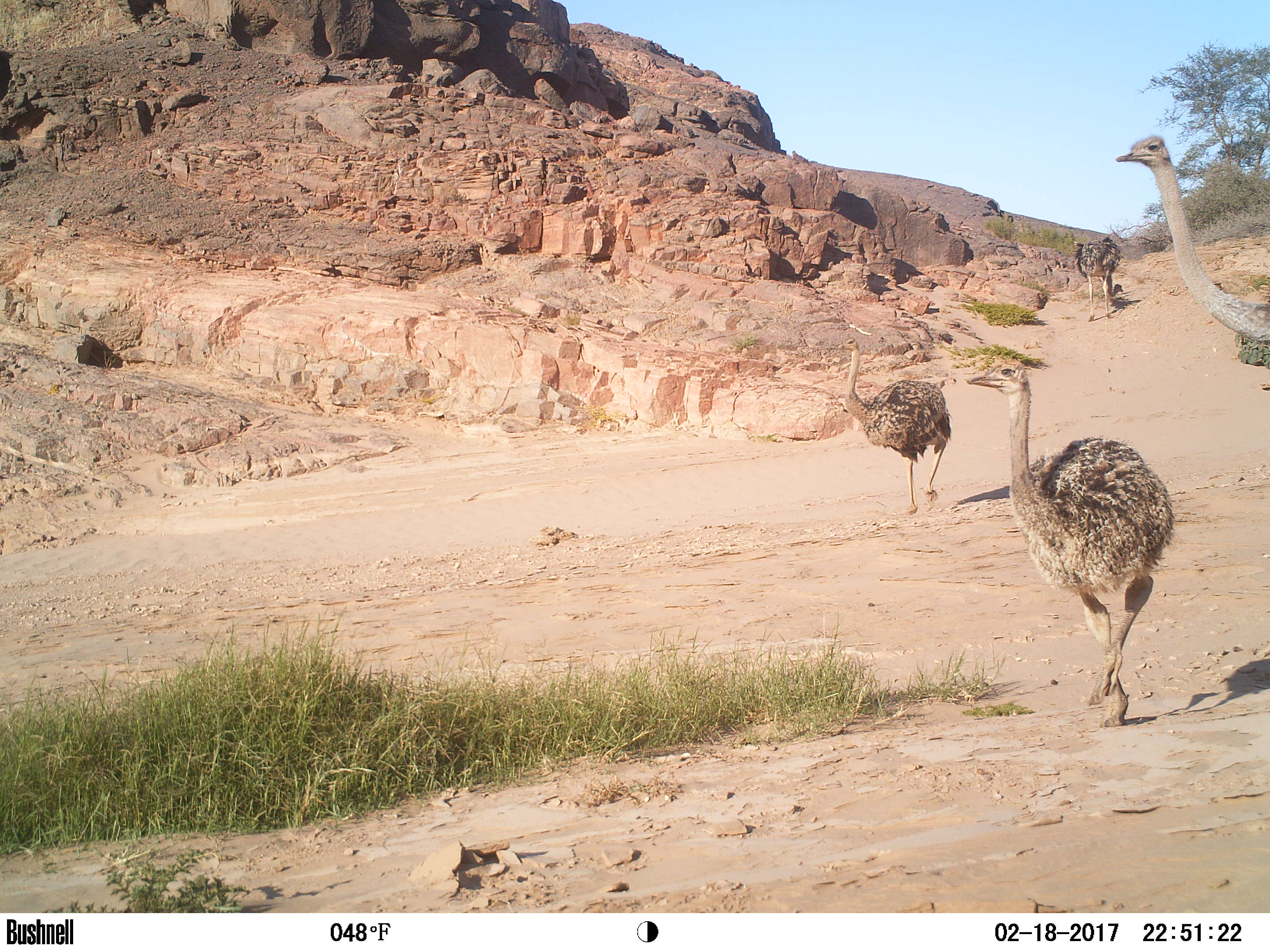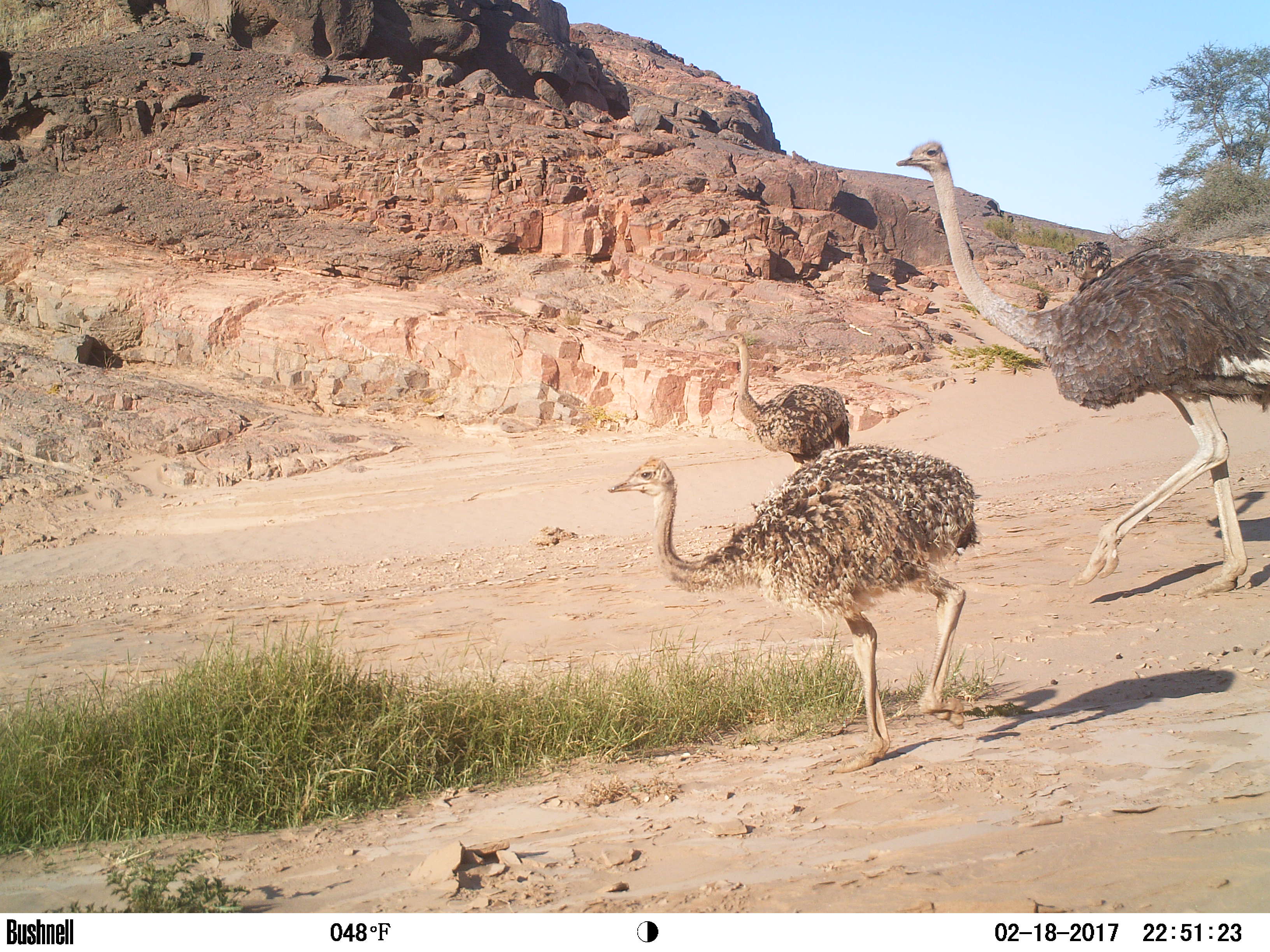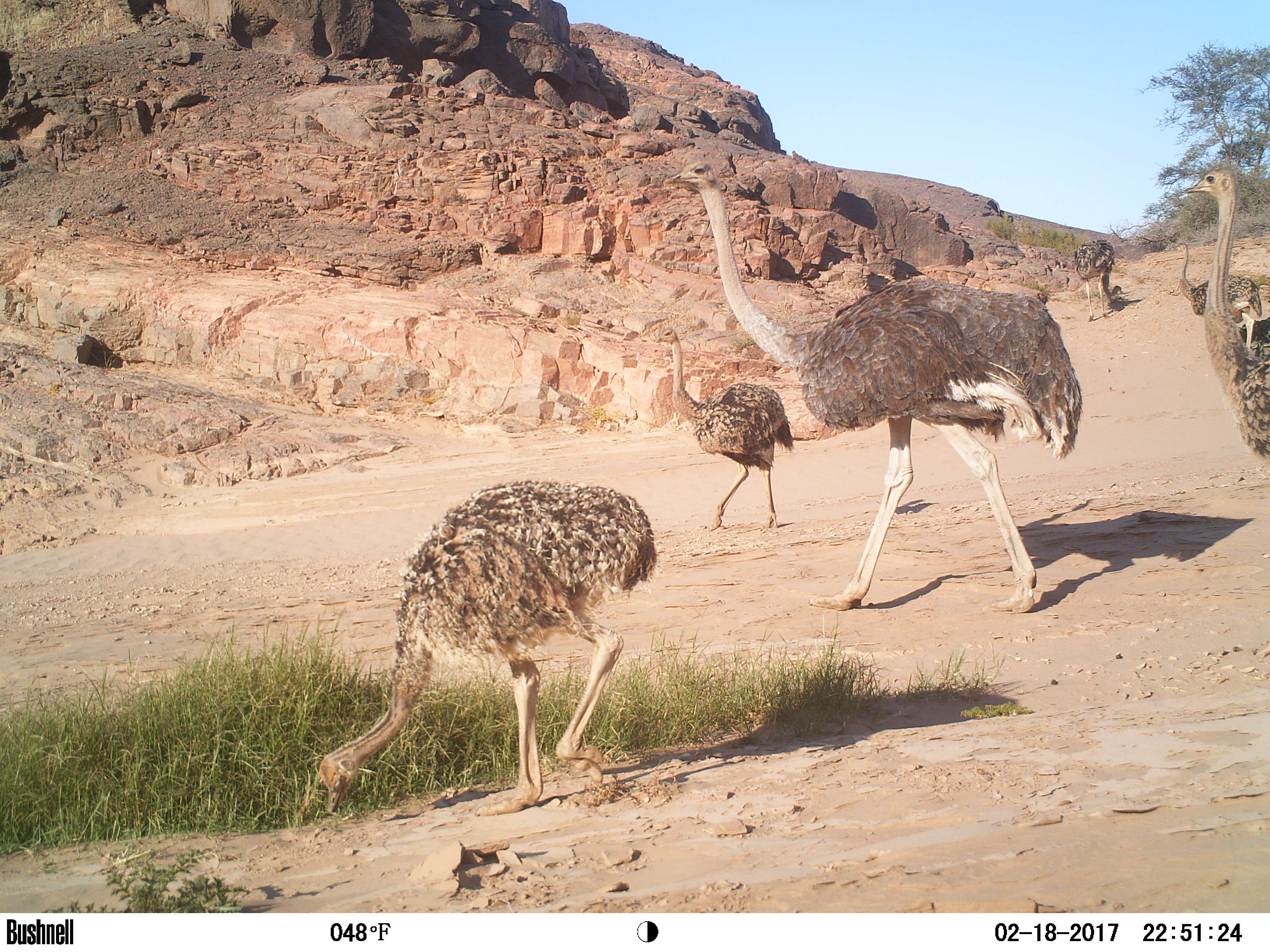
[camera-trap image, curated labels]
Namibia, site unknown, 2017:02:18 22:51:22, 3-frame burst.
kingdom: Animalia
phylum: Chordata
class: Aves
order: Struthioniformes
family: Struthionidae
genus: Struthio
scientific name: Struthio camelus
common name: common ostrich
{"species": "Struthio camelus (common ostrich)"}